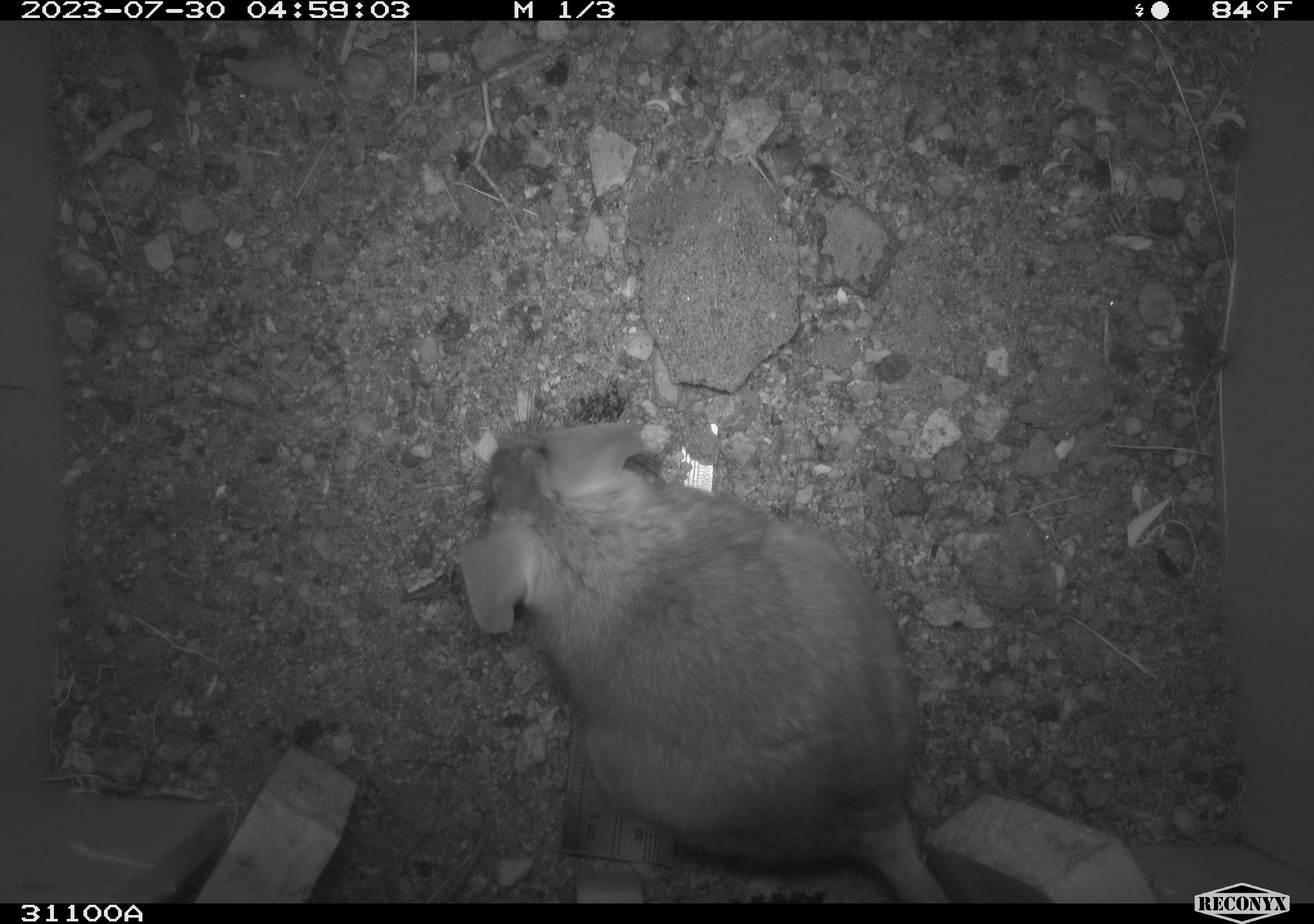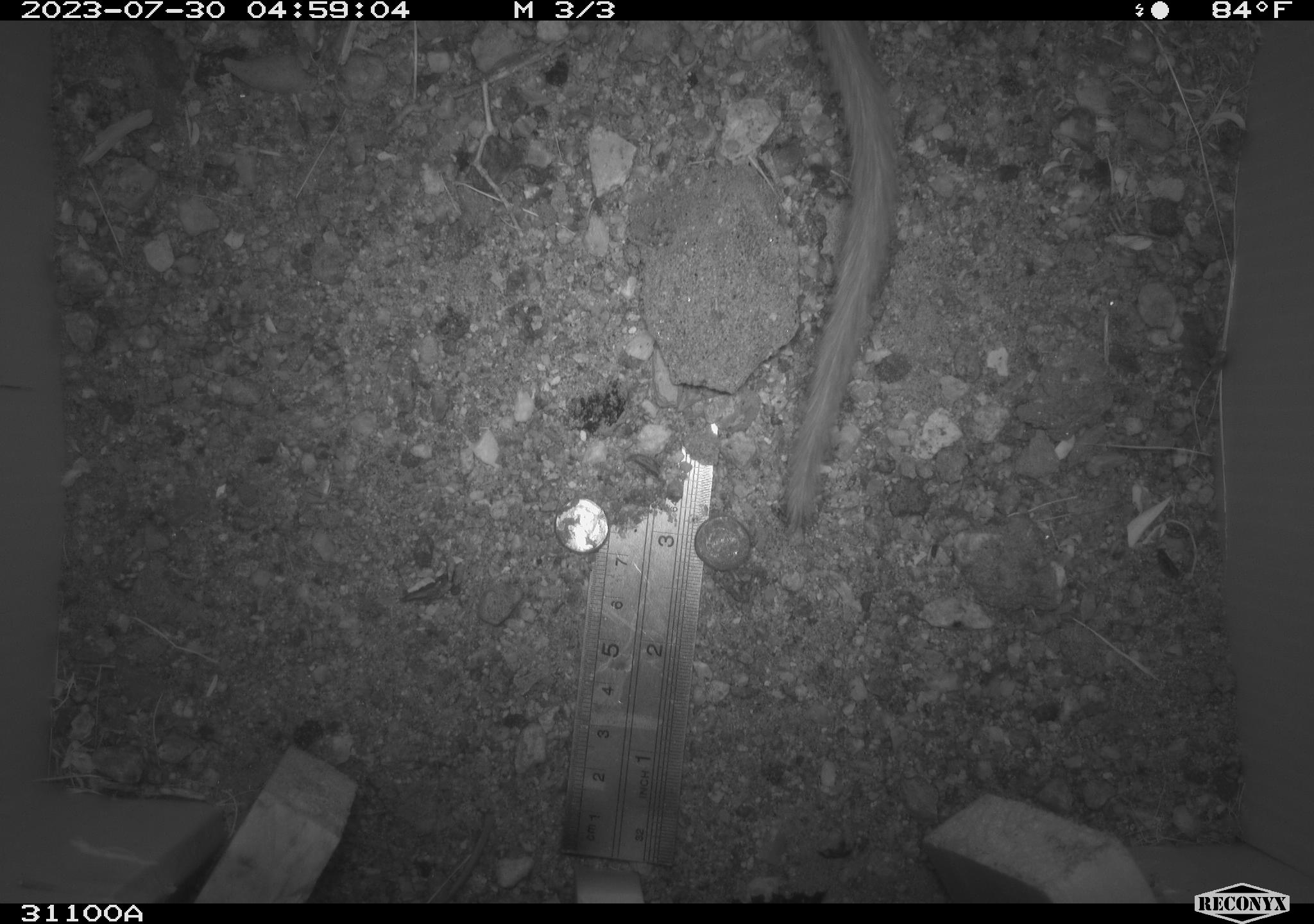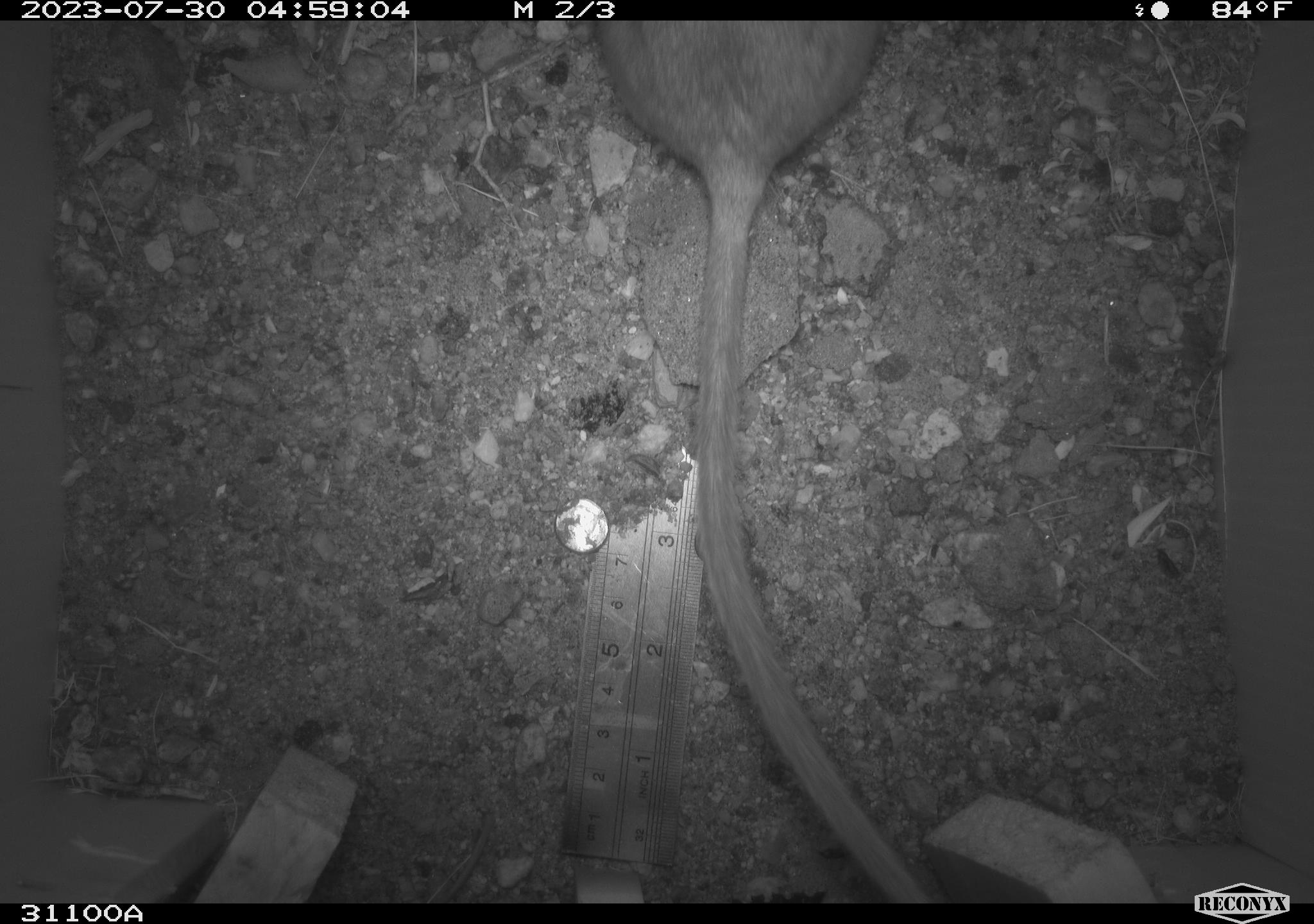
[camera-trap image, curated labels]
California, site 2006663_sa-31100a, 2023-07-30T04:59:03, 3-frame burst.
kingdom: Animalia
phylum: Chordata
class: Mammalia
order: Rodentia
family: Cricetidae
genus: Neotoma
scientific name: Neotoma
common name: pack rat or woodrat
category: neotoma species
Neotoma species (pack rat or woodrat) (Neotoma).